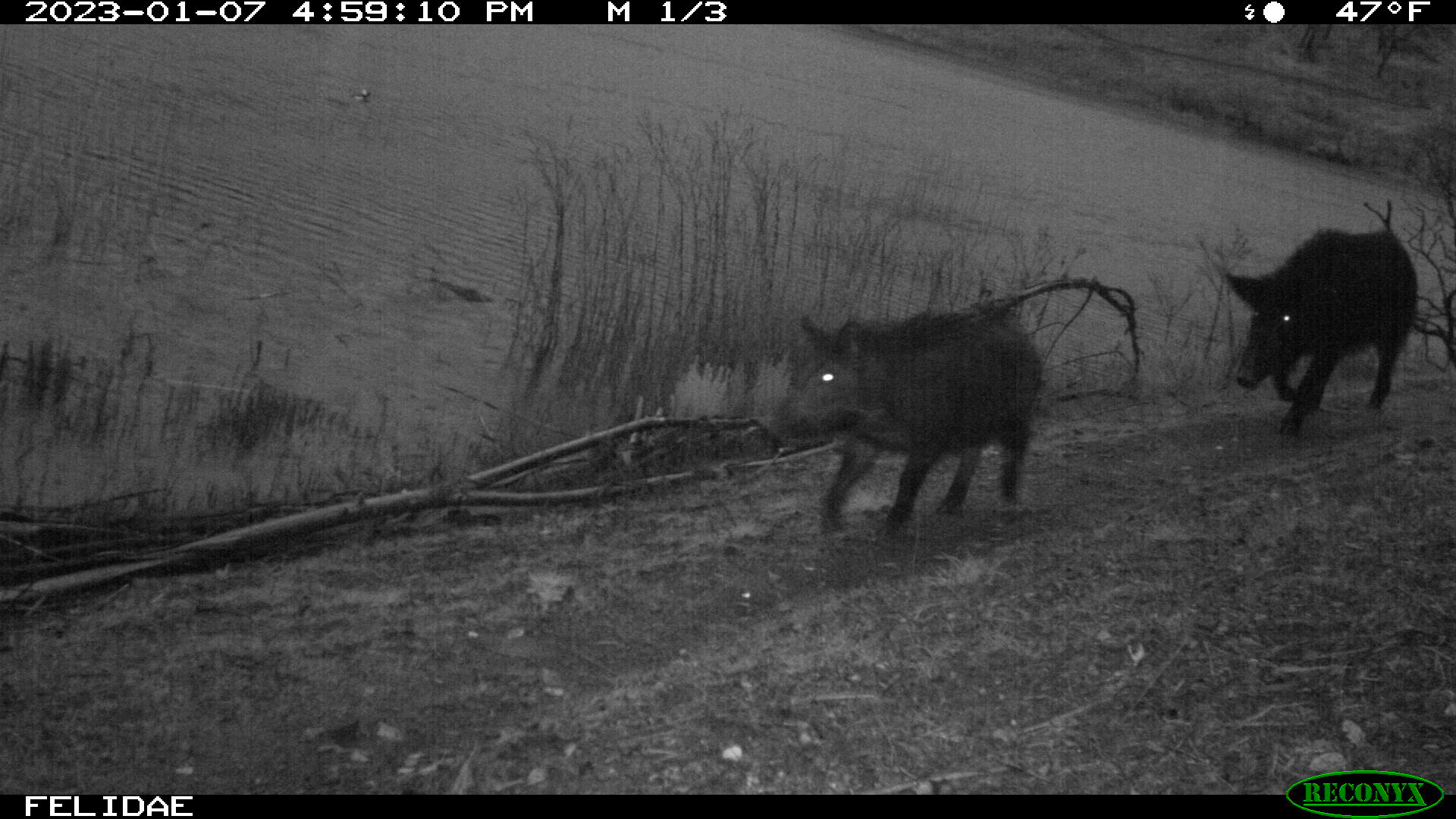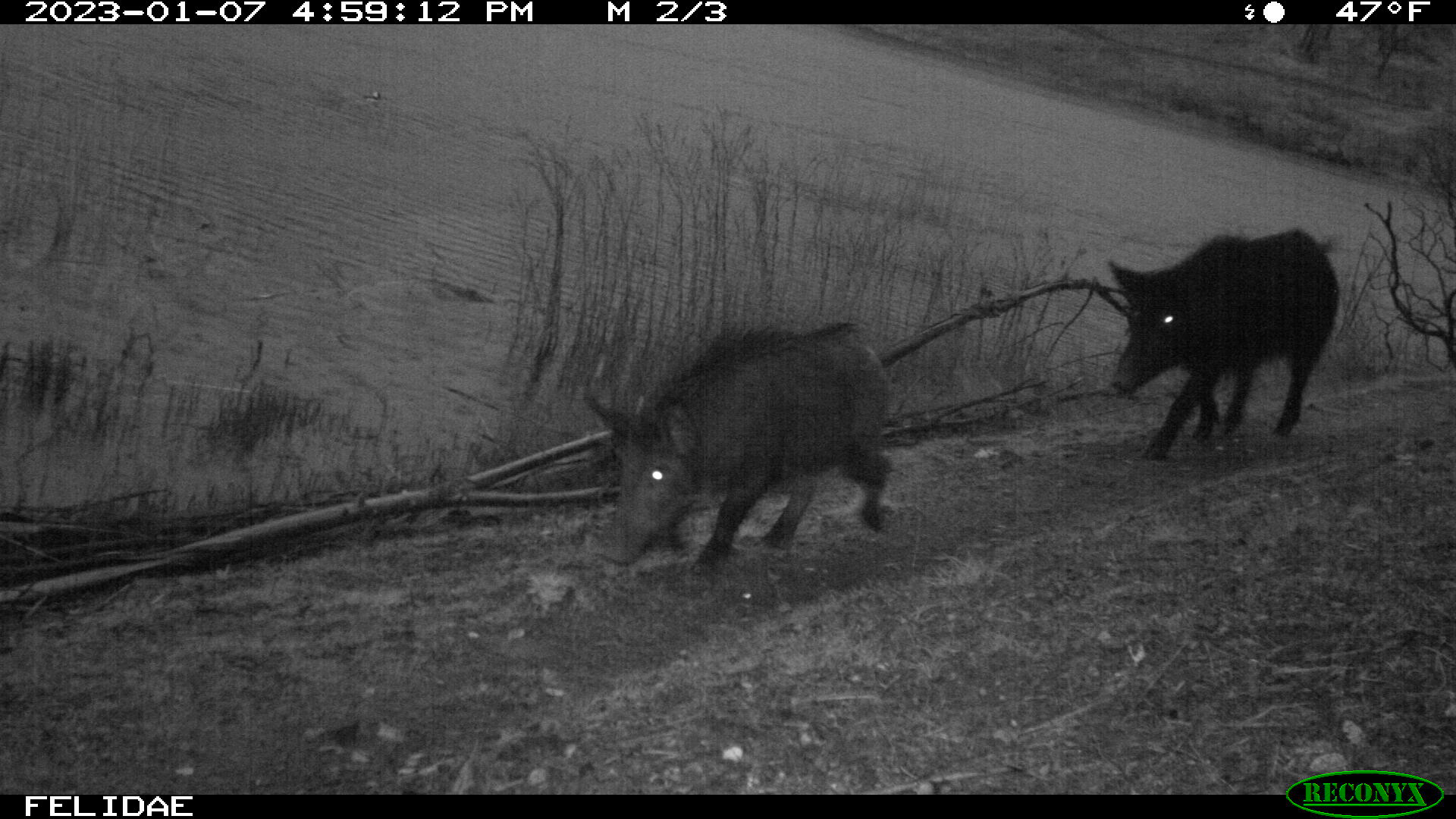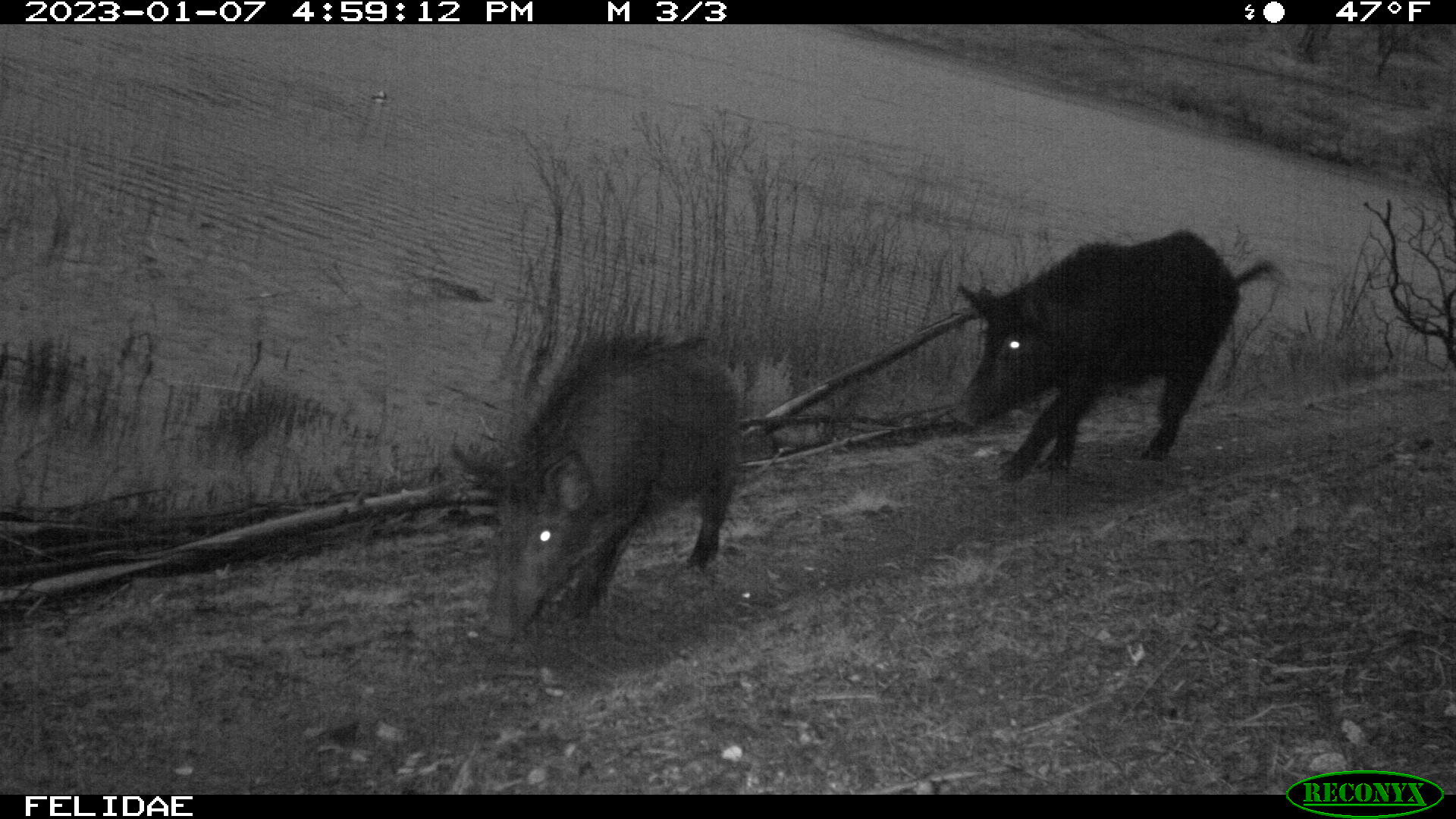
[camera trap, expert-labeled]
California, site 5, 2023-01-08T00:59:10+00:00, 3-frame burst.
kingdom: Animalia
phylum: Chordata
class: Mammalia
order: Artiodactyla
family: Suidae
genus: Sus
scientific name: Sus scrofa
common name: wild boar